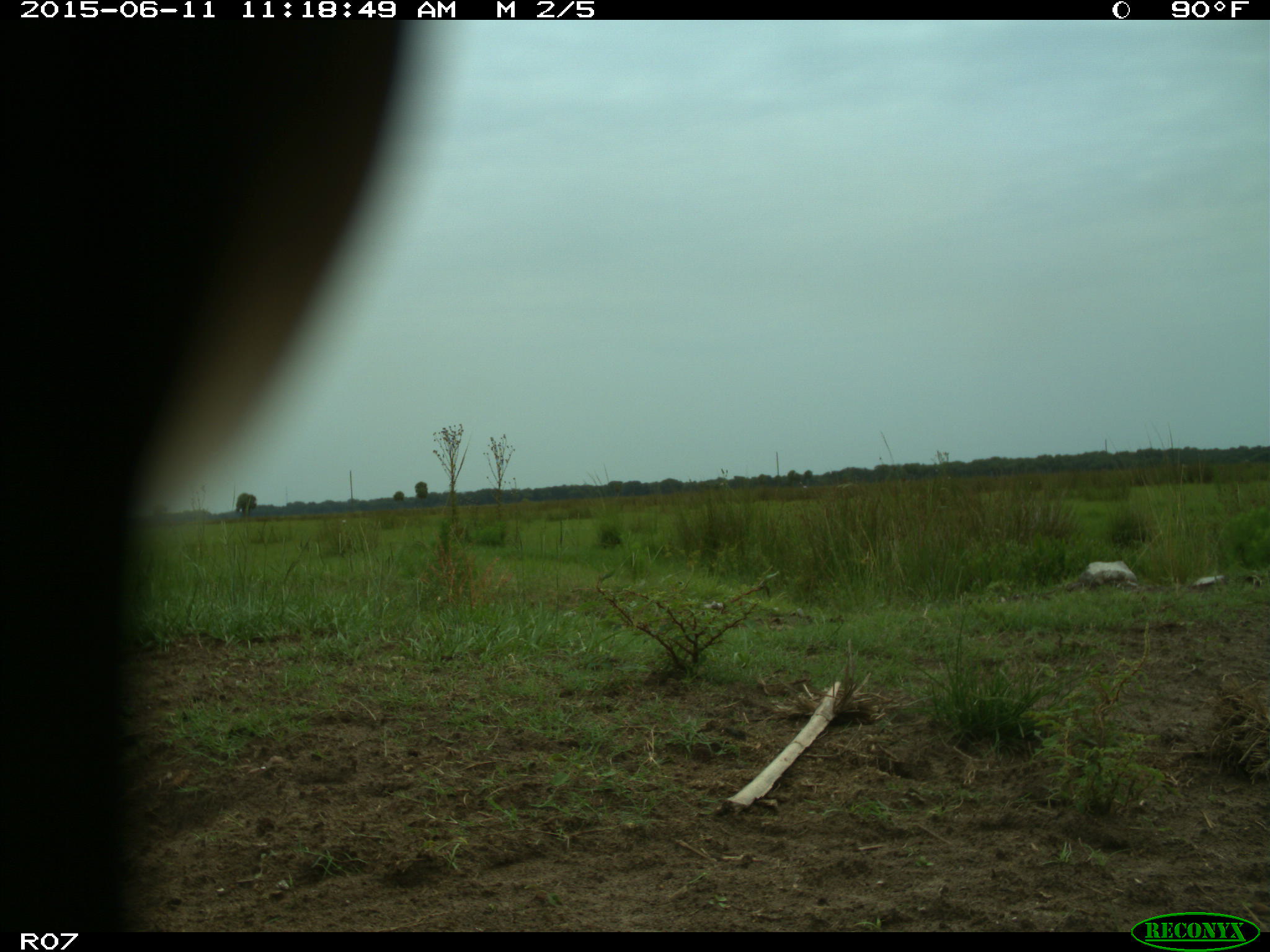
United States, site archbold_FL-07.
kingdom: Animalia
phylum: Chordata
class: Mammalia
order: Artiodactyla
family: Bovidae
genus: Bos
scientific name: Bos taurus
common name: domestic cow